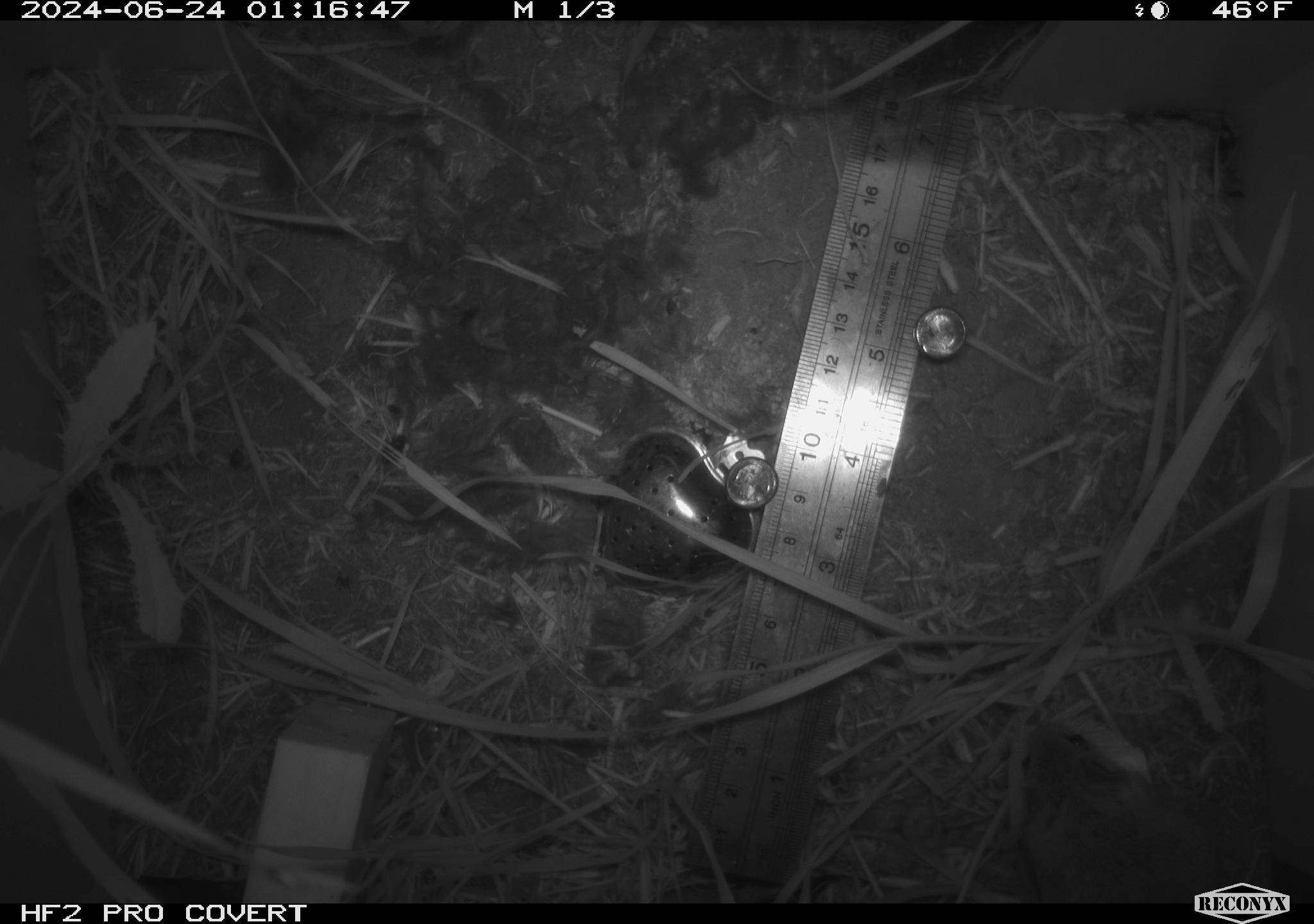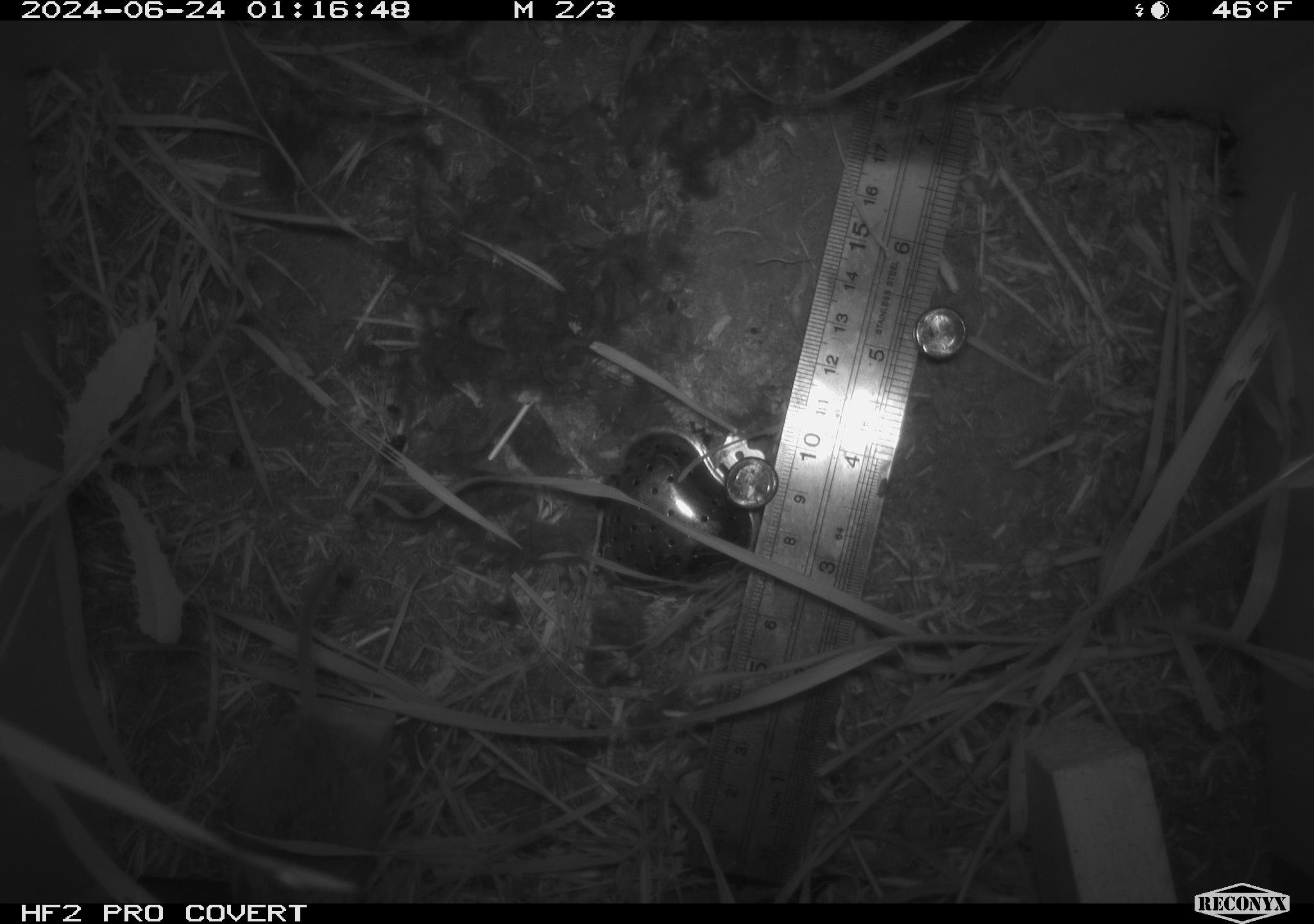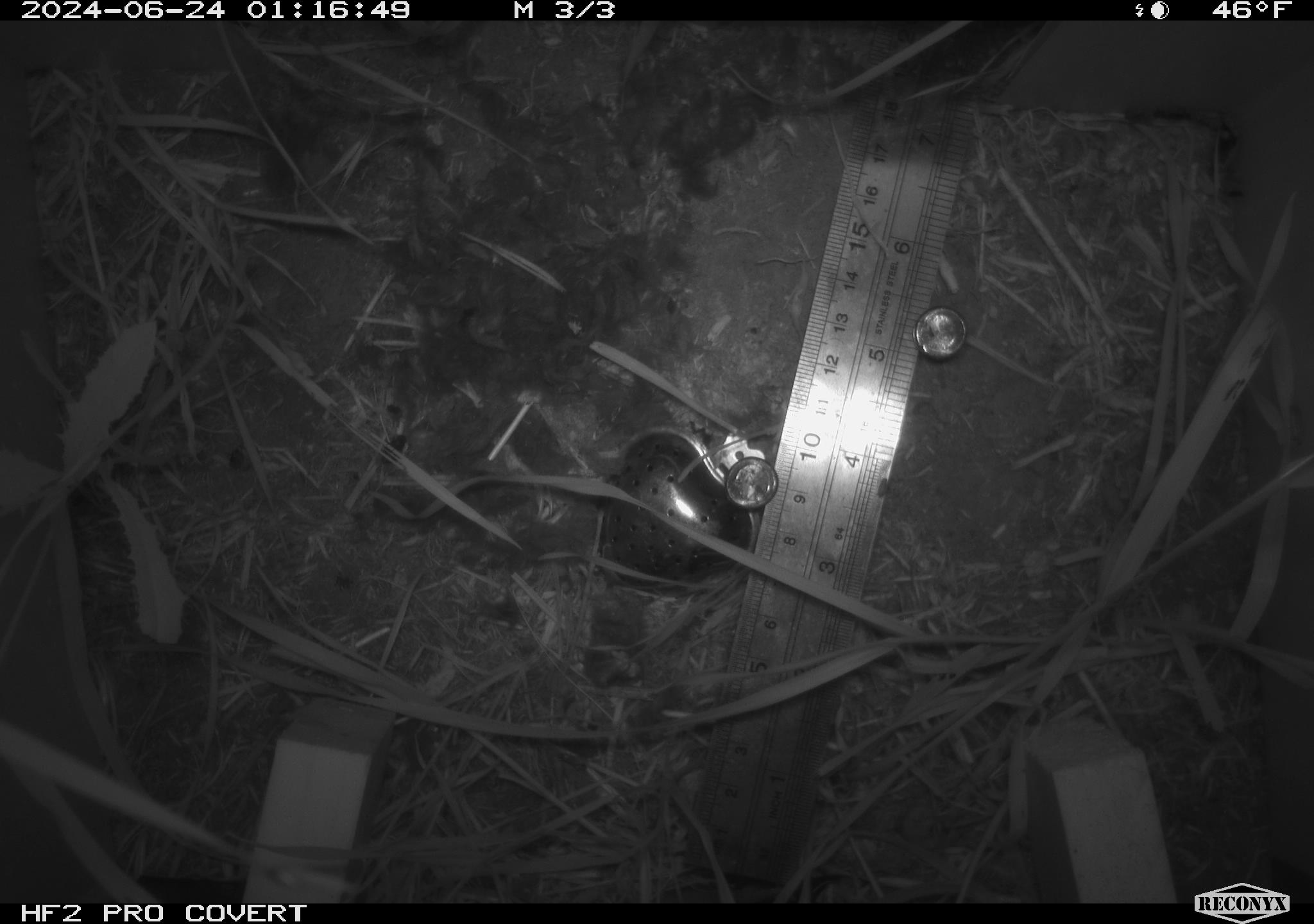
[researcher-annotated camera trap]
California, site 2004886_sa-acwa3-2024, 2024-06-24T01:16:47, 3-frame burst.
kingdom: Animalia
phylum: Chordata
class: Mammalia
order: Rodentia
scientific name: Rodentia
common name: mouse species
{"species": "mouse species (Rodentia)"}